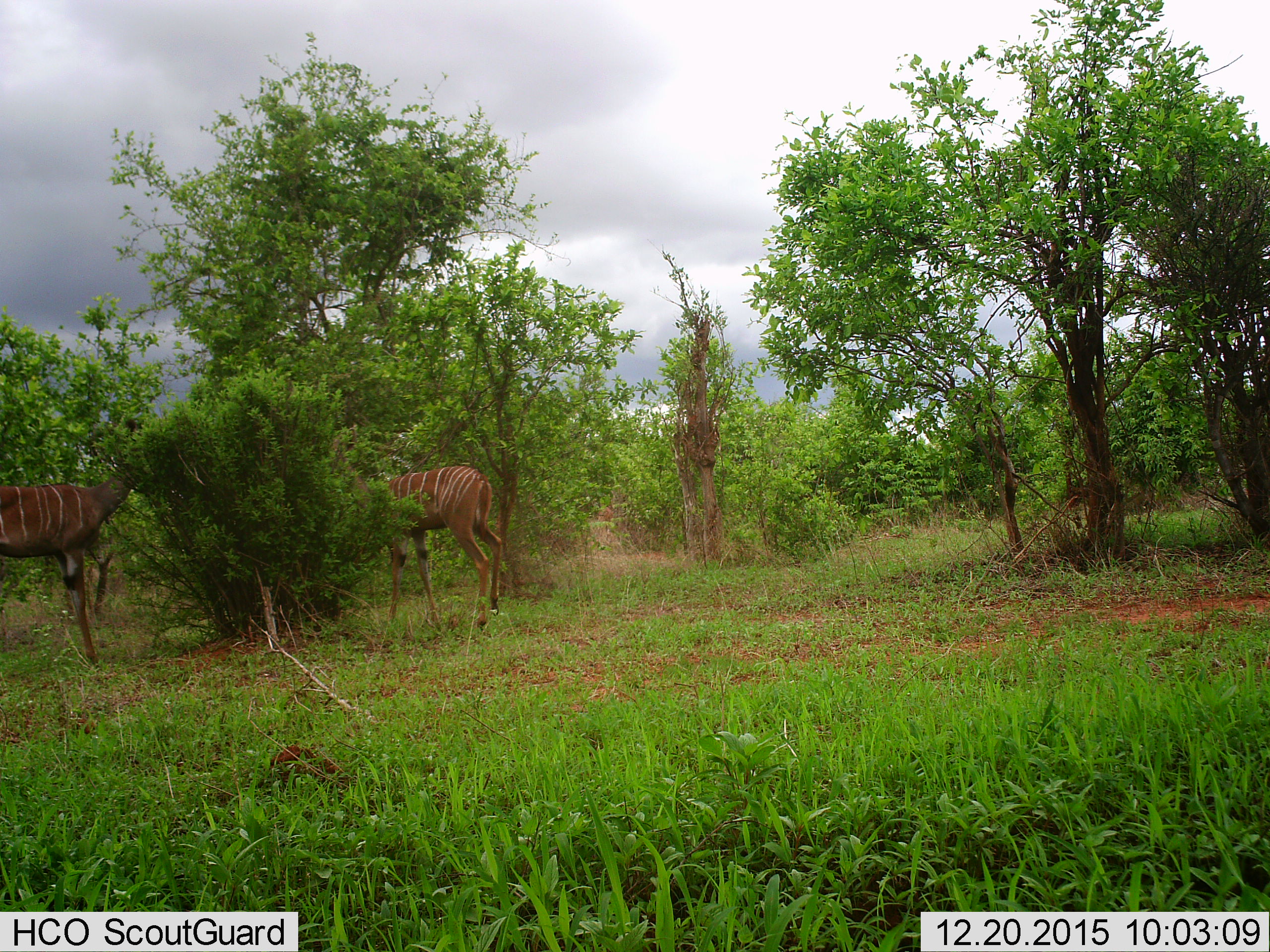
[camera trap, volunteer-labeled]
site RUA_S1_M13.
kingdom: Animalia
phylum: Chordata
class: Mammalia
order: Artiodactyla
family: Bovidae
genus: Tragelaphus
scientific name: Tragelaphus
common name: kudu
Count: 2.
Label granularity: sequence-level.